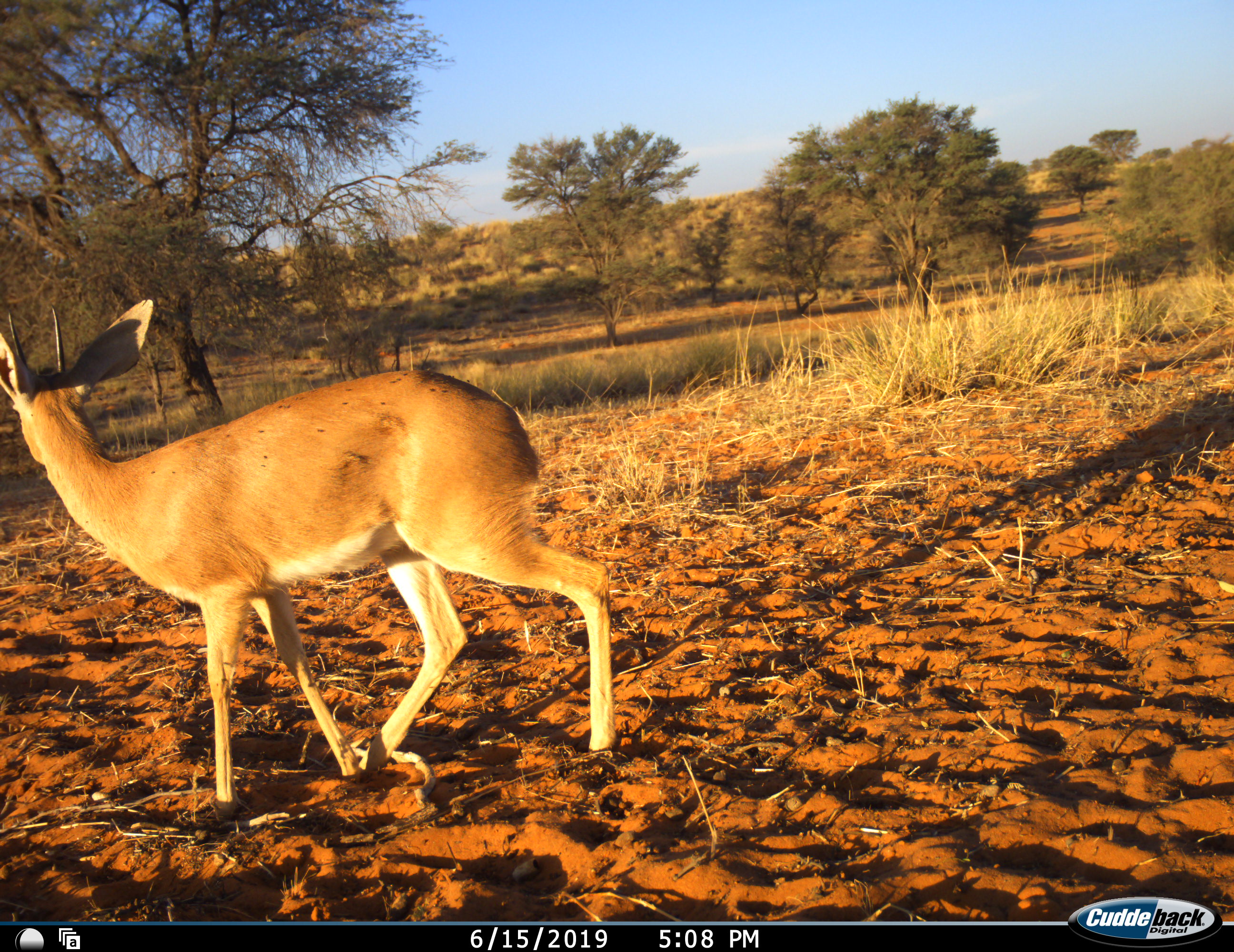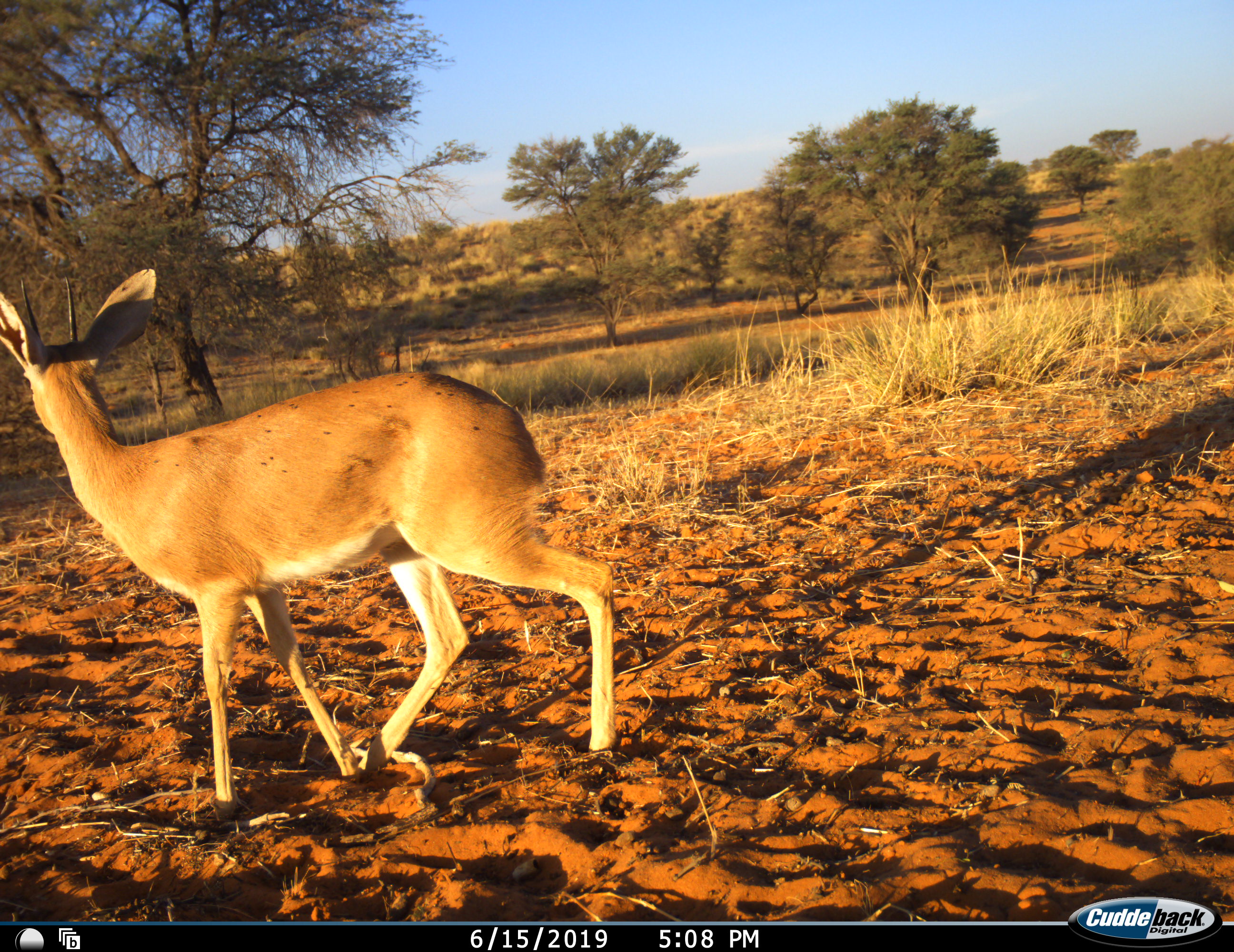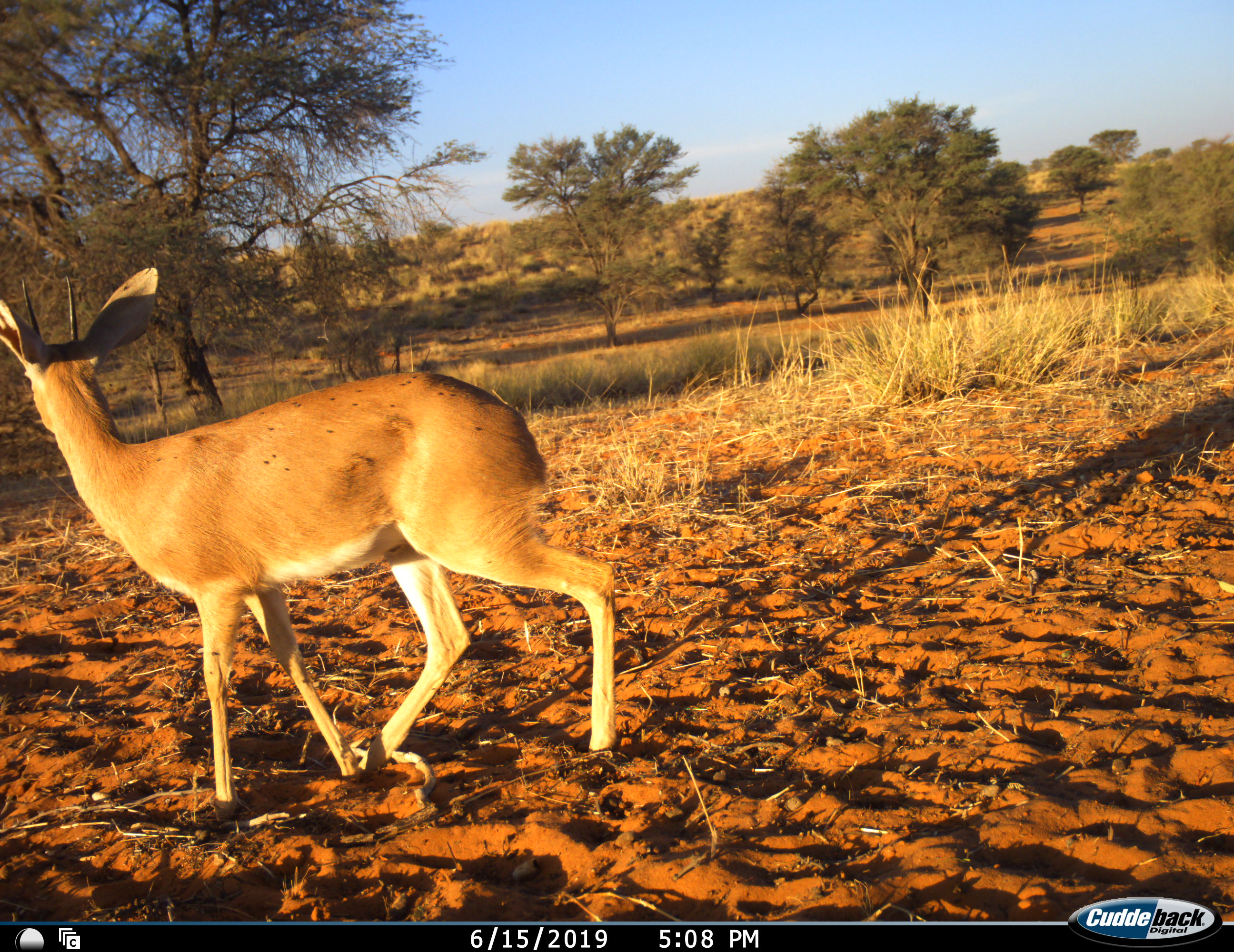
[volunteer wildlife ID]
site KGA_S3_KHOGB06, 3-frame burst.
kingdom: Animalia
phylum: Chordata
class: Mammalia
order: Artiodactyla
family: Bovidae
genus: Raphicerus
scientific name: Raphicerus campestris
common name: steenbok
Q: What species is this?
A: Steenbok (Raphicerus campestris).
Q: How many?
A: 1.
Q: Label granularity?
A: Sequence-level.